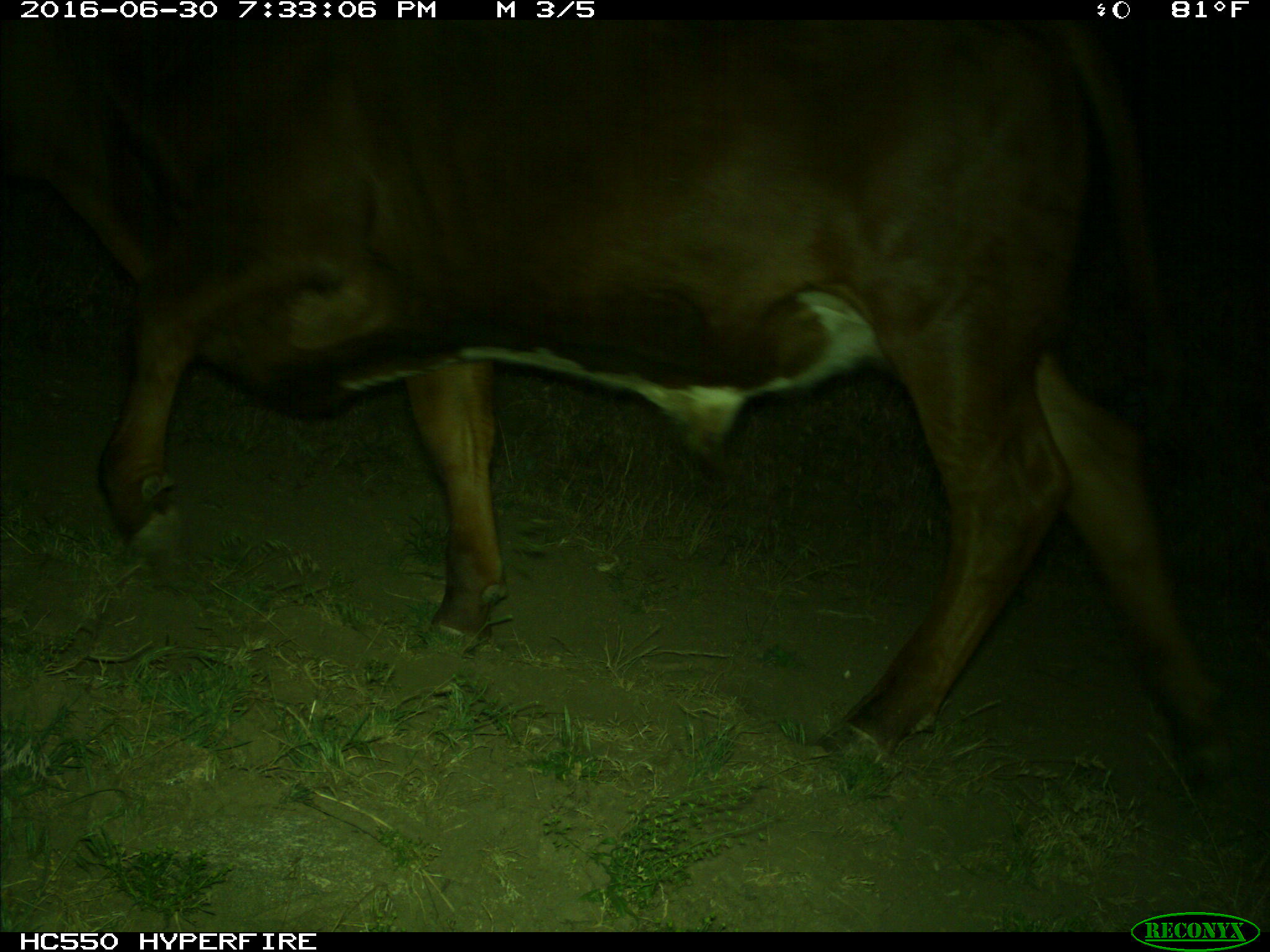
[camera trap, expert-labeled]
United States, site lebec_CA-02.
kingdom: Animalia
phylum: Chordata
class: Mammalia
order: Artiodactyla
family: Bovidae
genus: Bos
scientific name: Bos taurus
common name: domestic cow